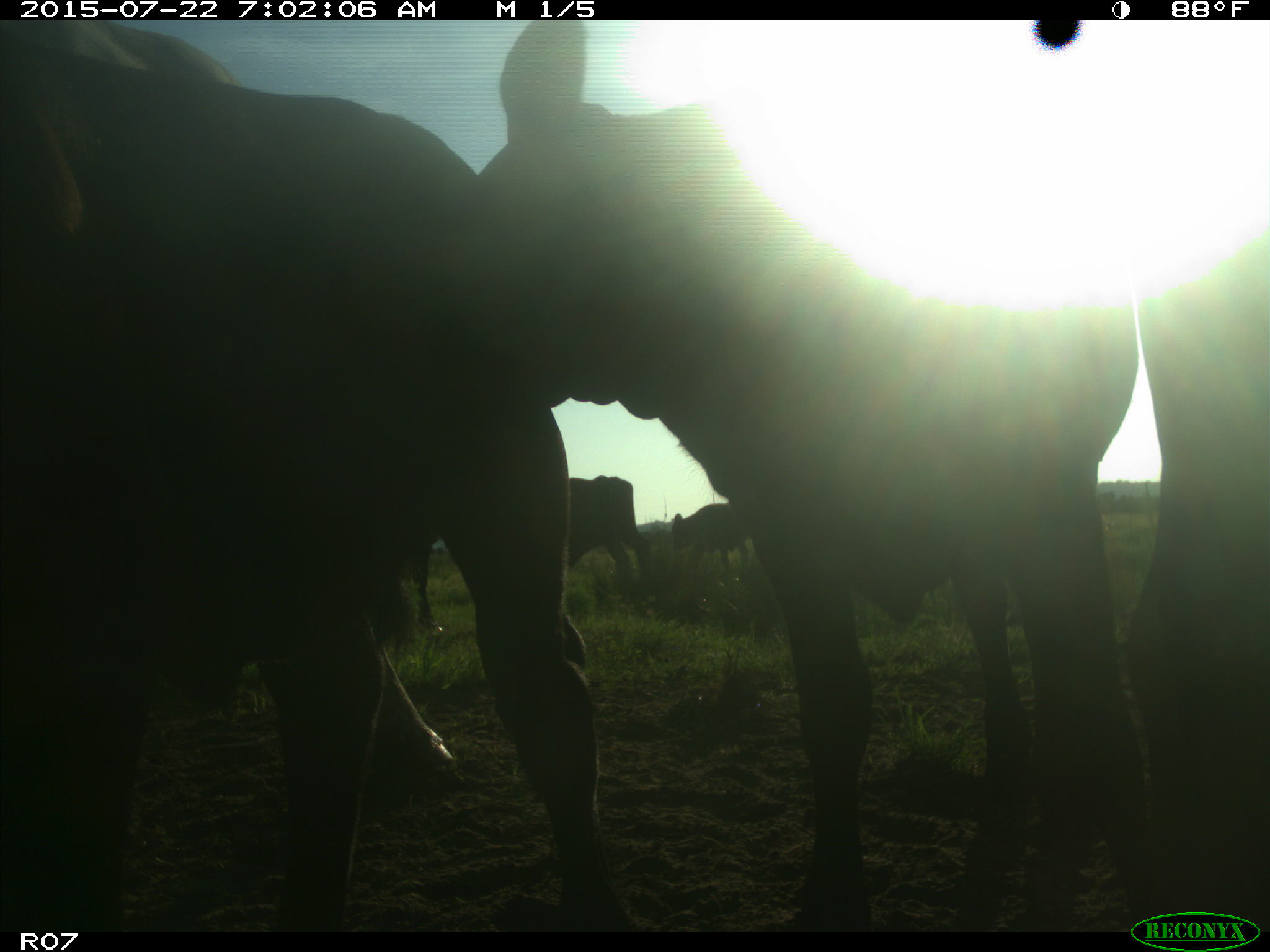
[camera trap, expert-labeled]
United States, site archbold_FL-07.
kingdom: Animalia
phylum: Chordata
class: Mammalia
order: Artiodactyla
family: Suidae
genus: Sus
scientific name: Sus scrofa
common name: wild boar